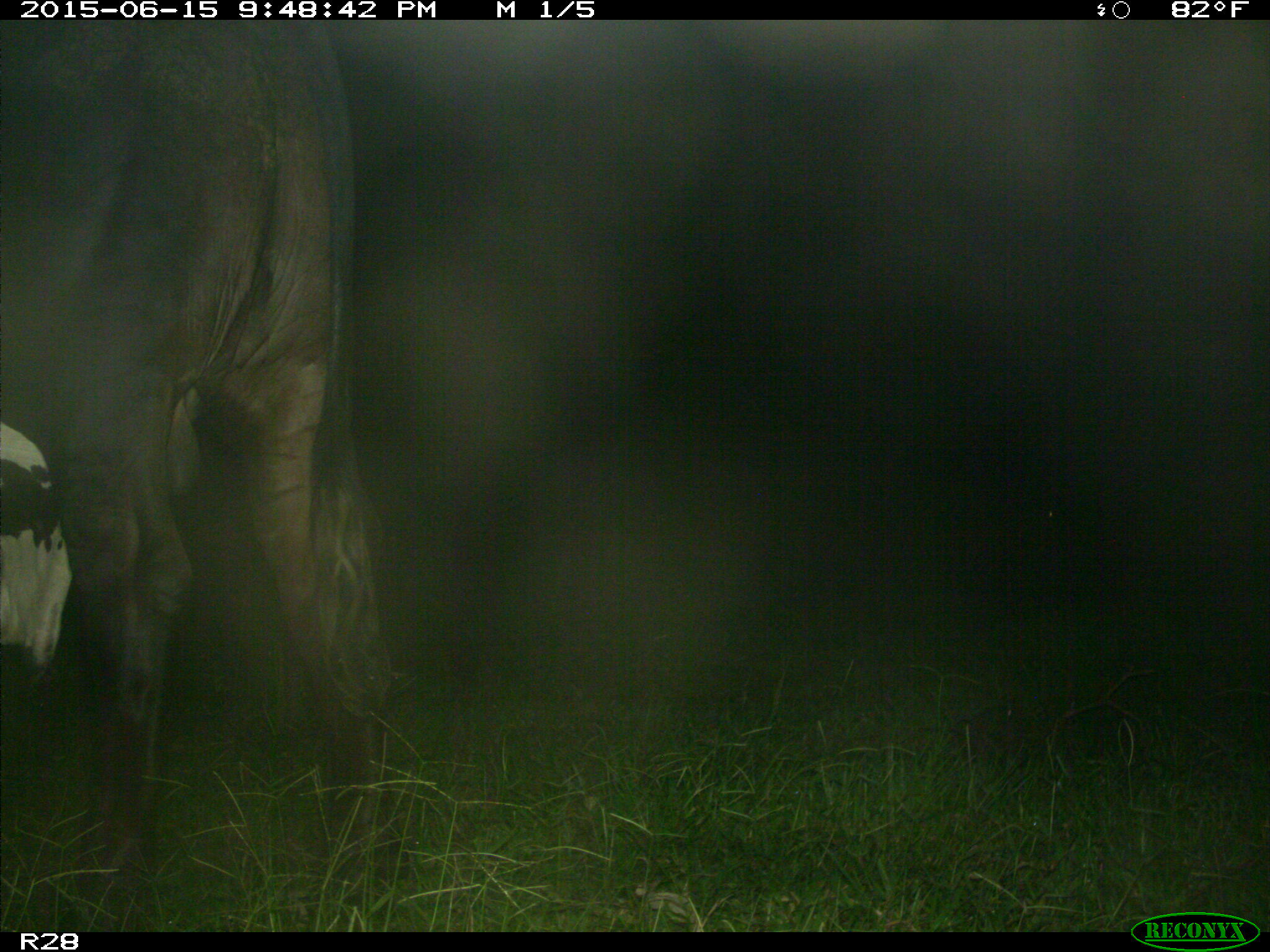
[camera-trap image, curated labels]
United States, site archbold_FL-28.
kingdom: Animalia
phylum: Chordata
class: Mammalia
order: Artiodactyla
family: Bovidae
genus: Bos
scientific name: Bos taurus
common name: domestic cow